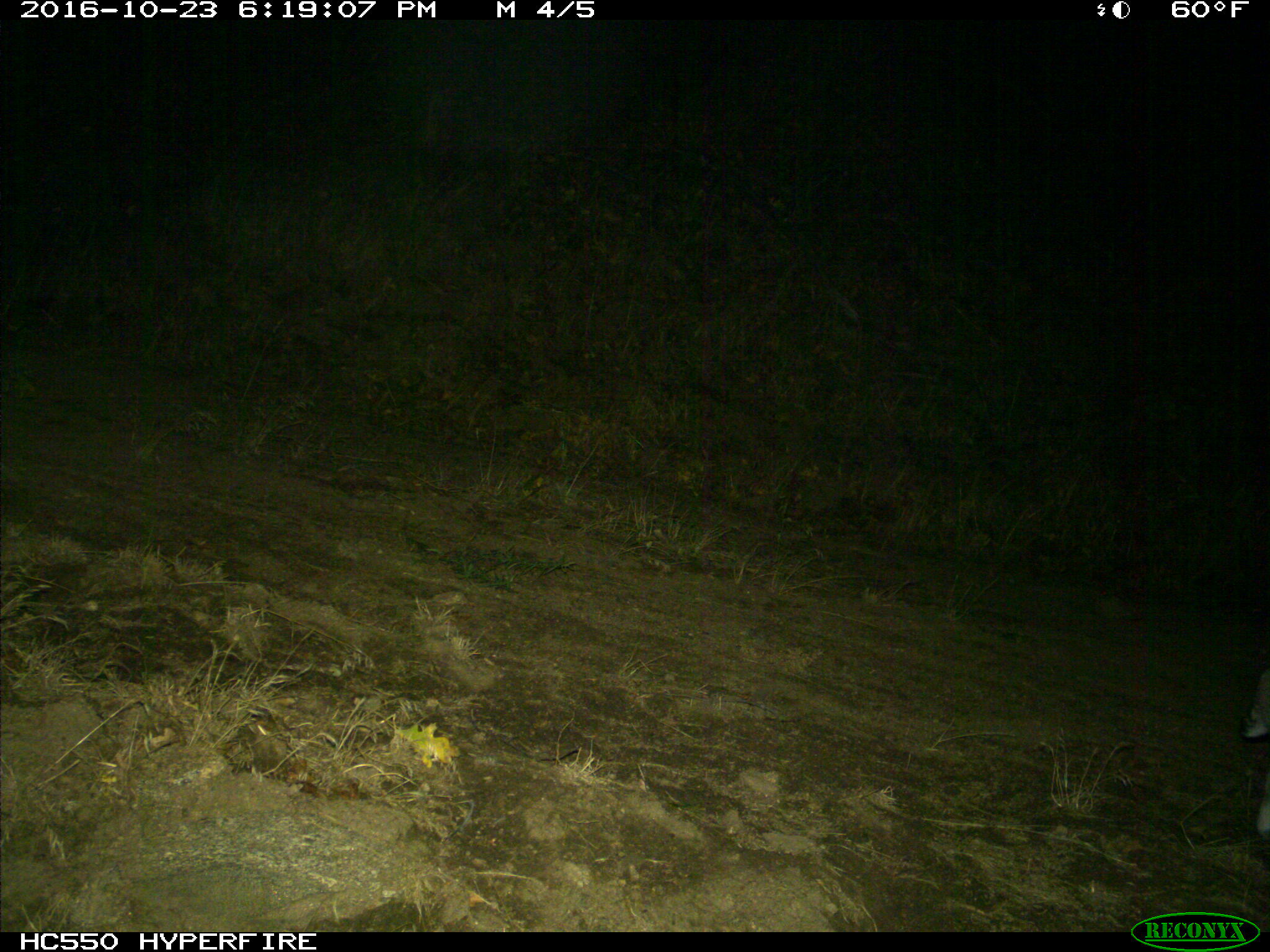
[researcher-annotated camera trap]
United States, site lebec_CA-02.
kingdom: Animalia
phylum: Chordata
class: Mammalia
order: Carnivora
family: Felidae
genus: Lynx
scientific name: Lynx rufus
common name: bobcat